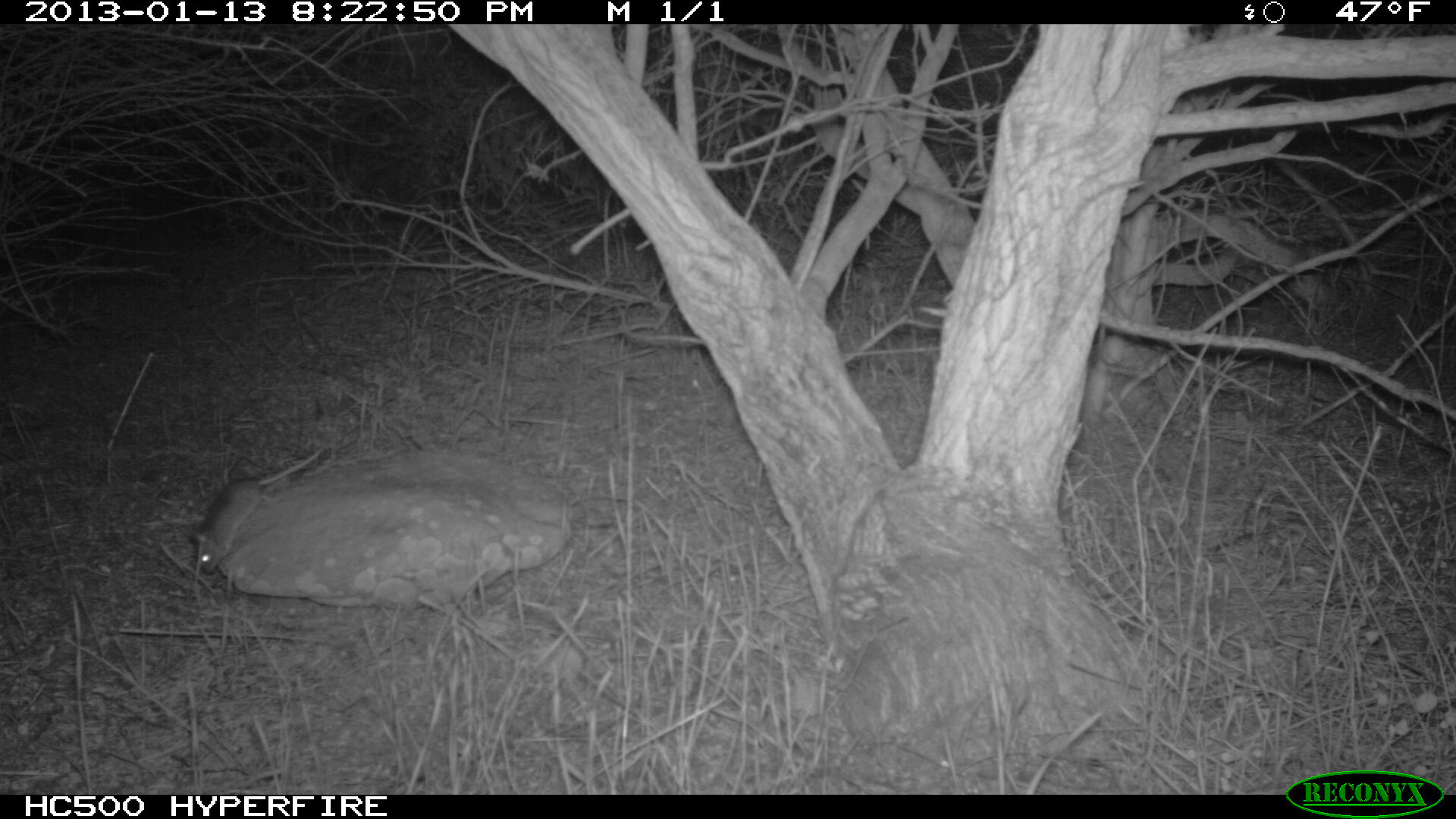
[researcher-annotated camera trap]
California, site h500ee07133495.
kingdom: Animalia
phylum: Chordata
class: Mammalia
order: Rodentia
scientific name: Rodentia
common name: rodent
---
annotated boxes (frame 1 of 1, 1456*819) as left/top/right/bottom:
rodent: 190/444/330/573